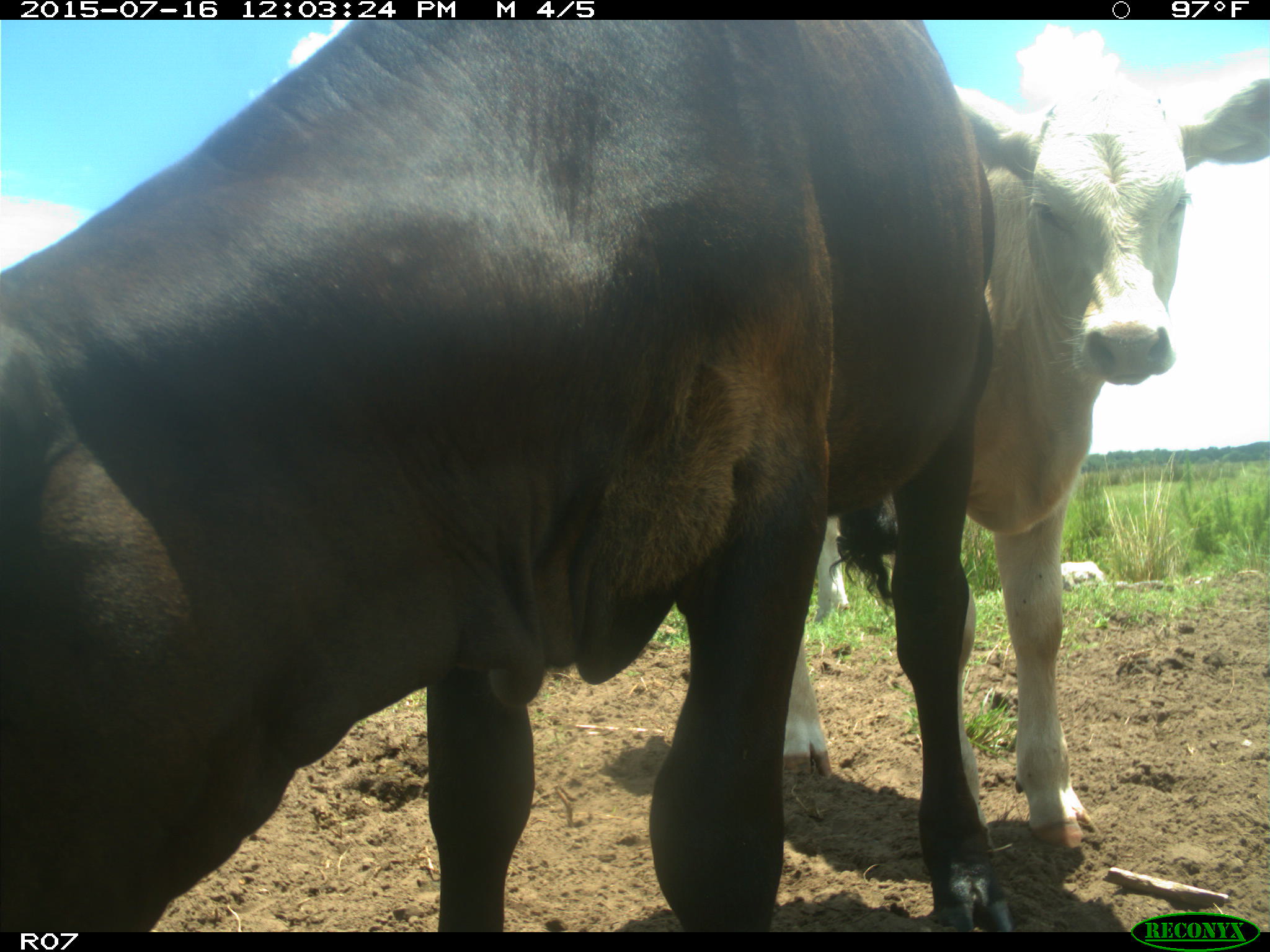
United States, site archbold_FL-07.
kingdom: Animalia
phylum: Chordata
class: Mammalia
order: Artiodactyla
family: Bovidae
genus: Bos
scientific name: Bos taurus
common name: domestic cow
Bos taurus (domestic cow).